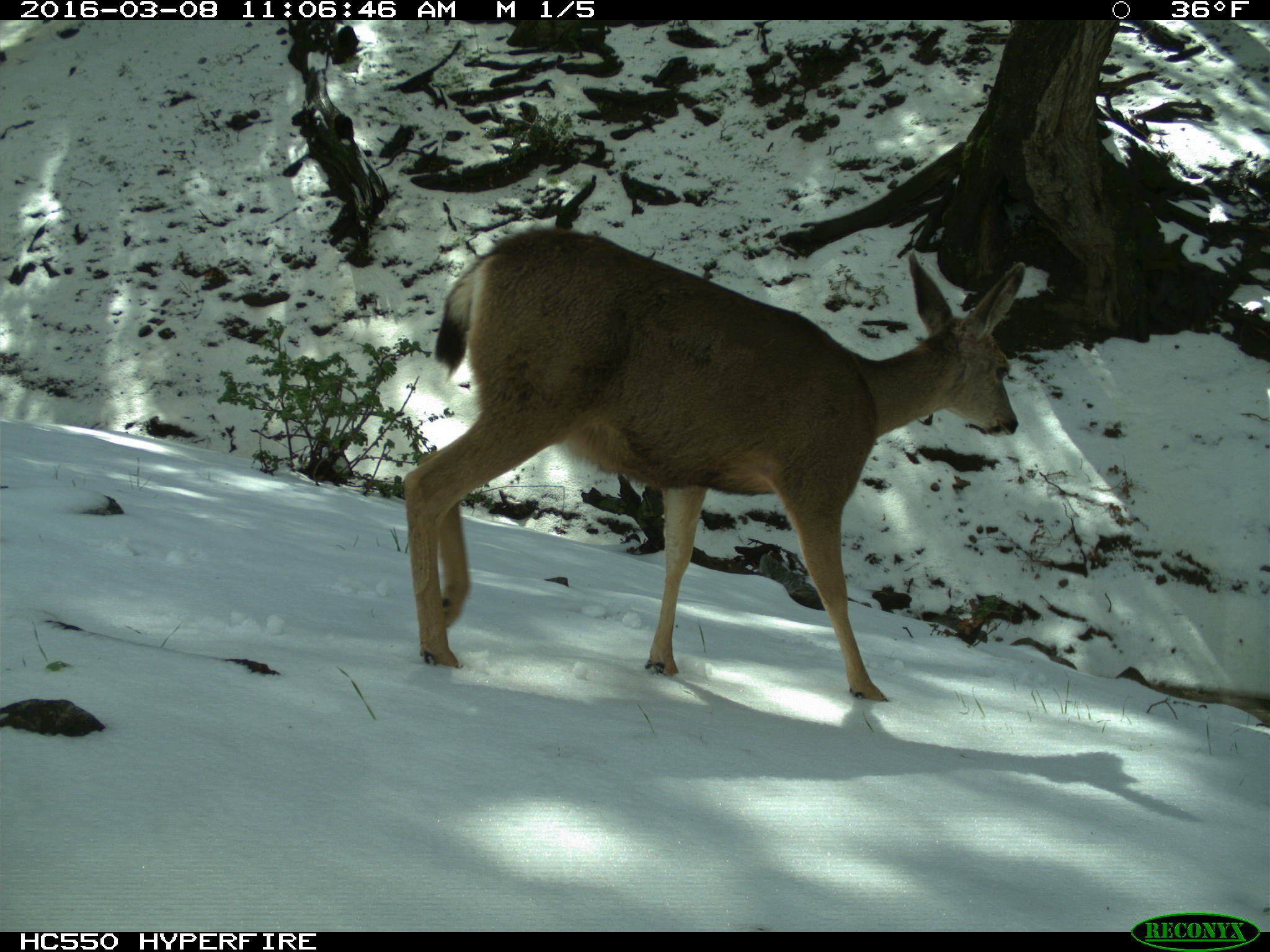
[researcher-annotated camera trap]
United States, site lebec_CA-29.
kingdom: Animalia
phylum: Chordata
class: Mammalia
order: Artiodactyla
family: Cervidae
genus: Odocoileus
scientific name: Odocoileus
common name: deer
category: unidentified deer